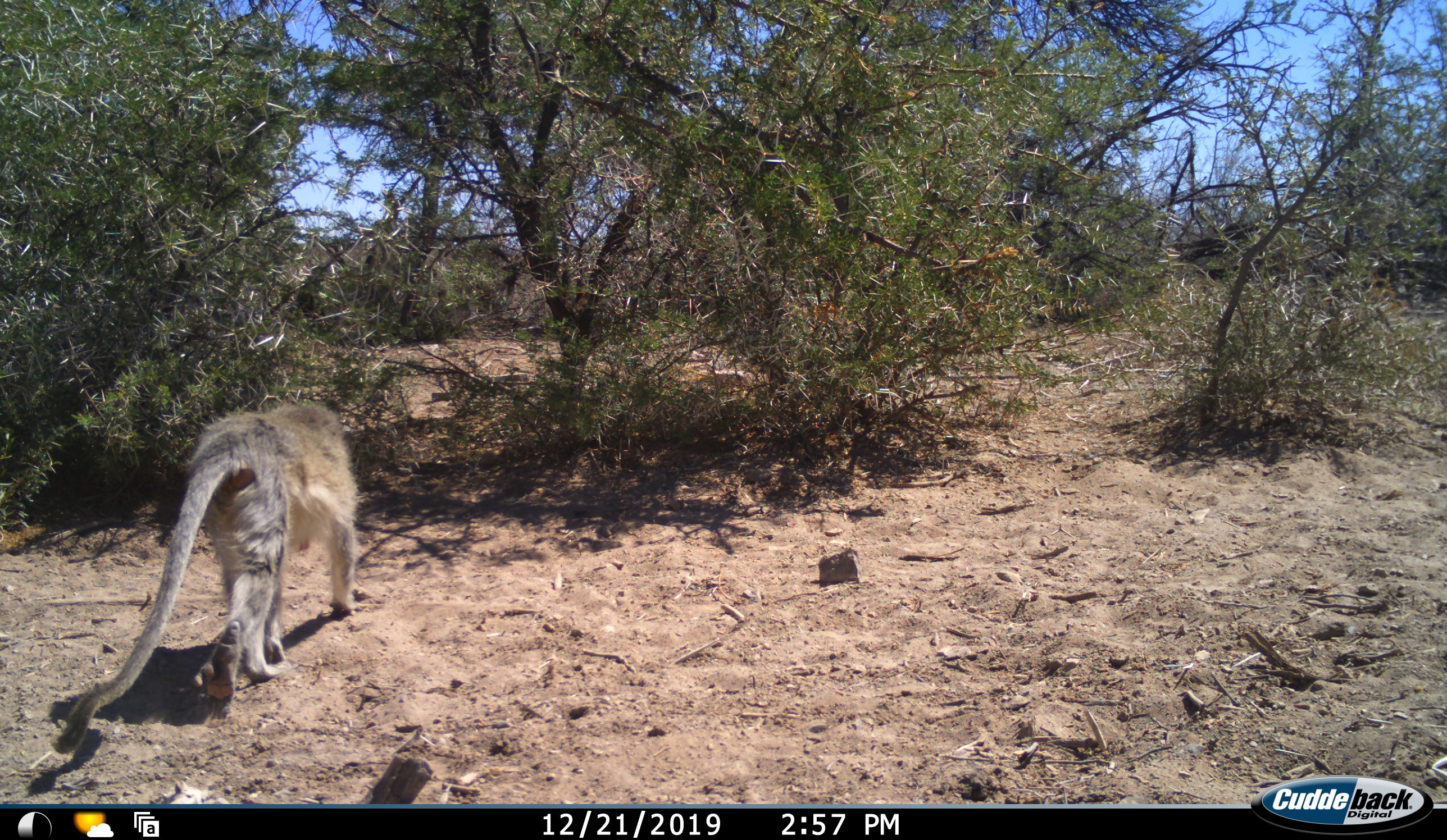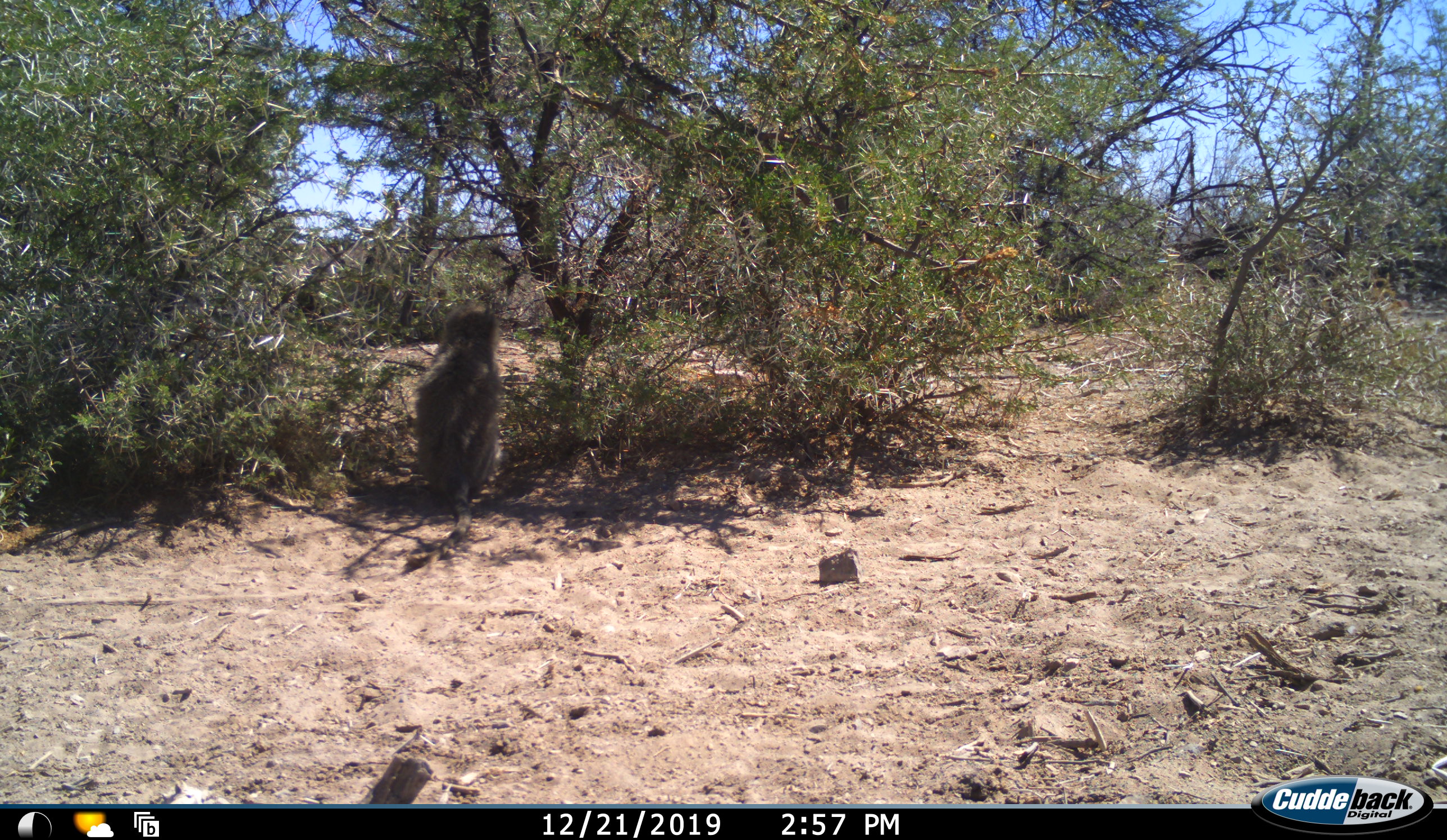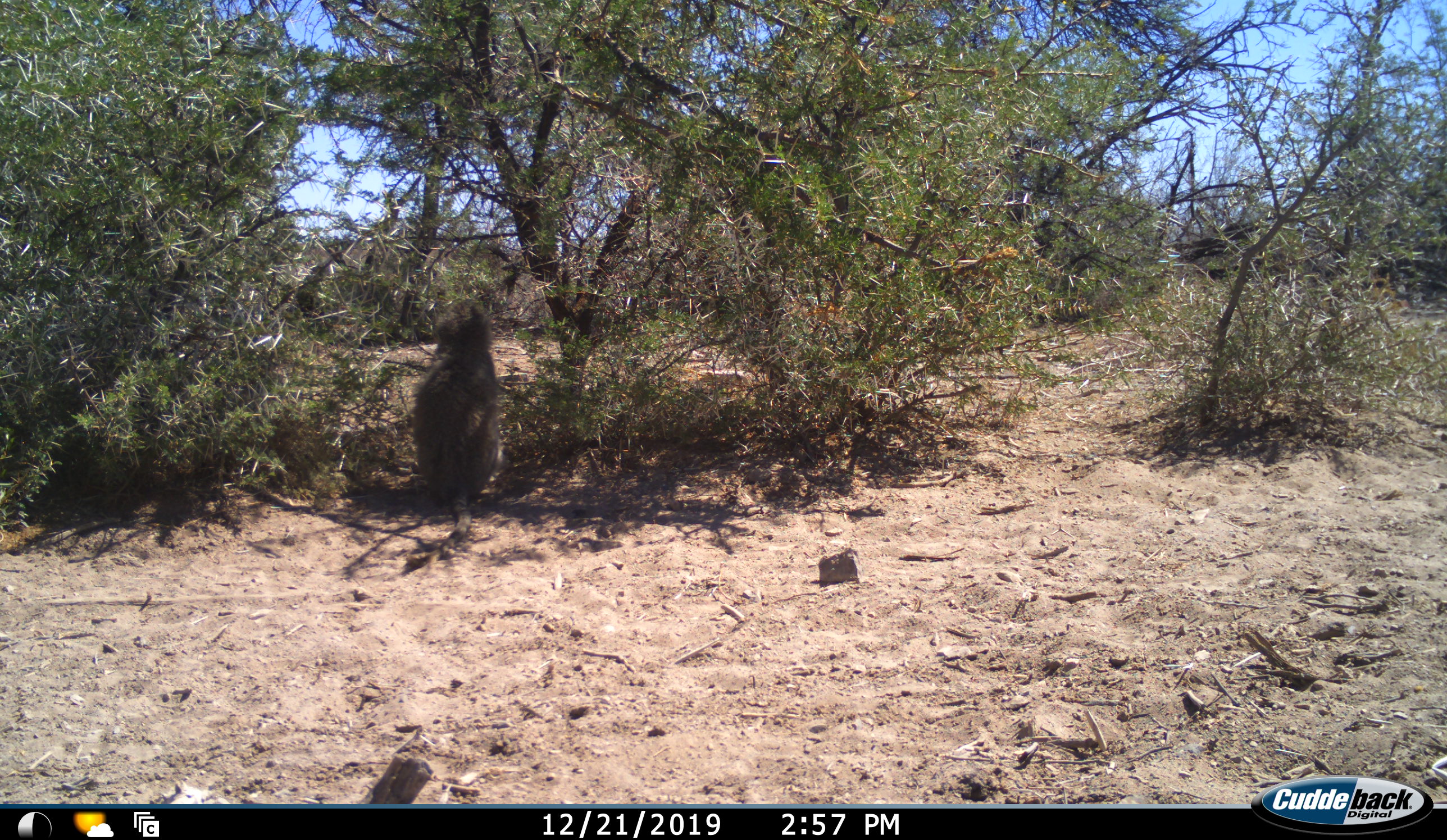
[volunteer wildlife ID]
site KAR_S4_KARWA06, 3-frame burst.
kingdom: Animalia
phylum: Chordata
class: Mammalia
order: Primates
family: Cercopithecidae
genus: Chlorocebus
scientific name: Chlorocebus pygerythrus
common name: vervet monkey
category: monkeyvervet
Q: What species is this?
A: Monkeyvervet (vervet monkey) (Chlorocebus pygerythrus).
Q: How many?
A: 1.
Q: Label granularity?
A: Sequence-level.